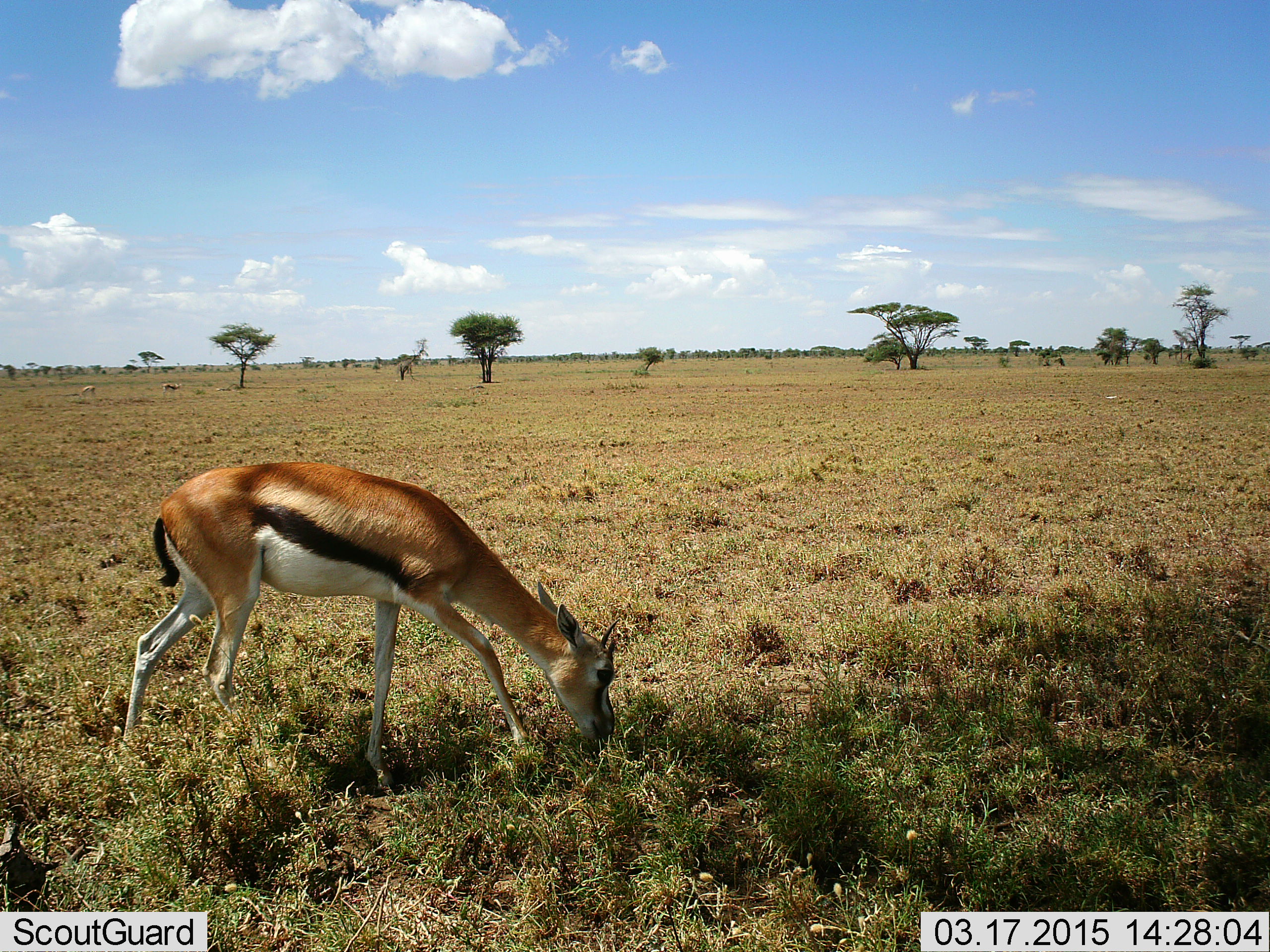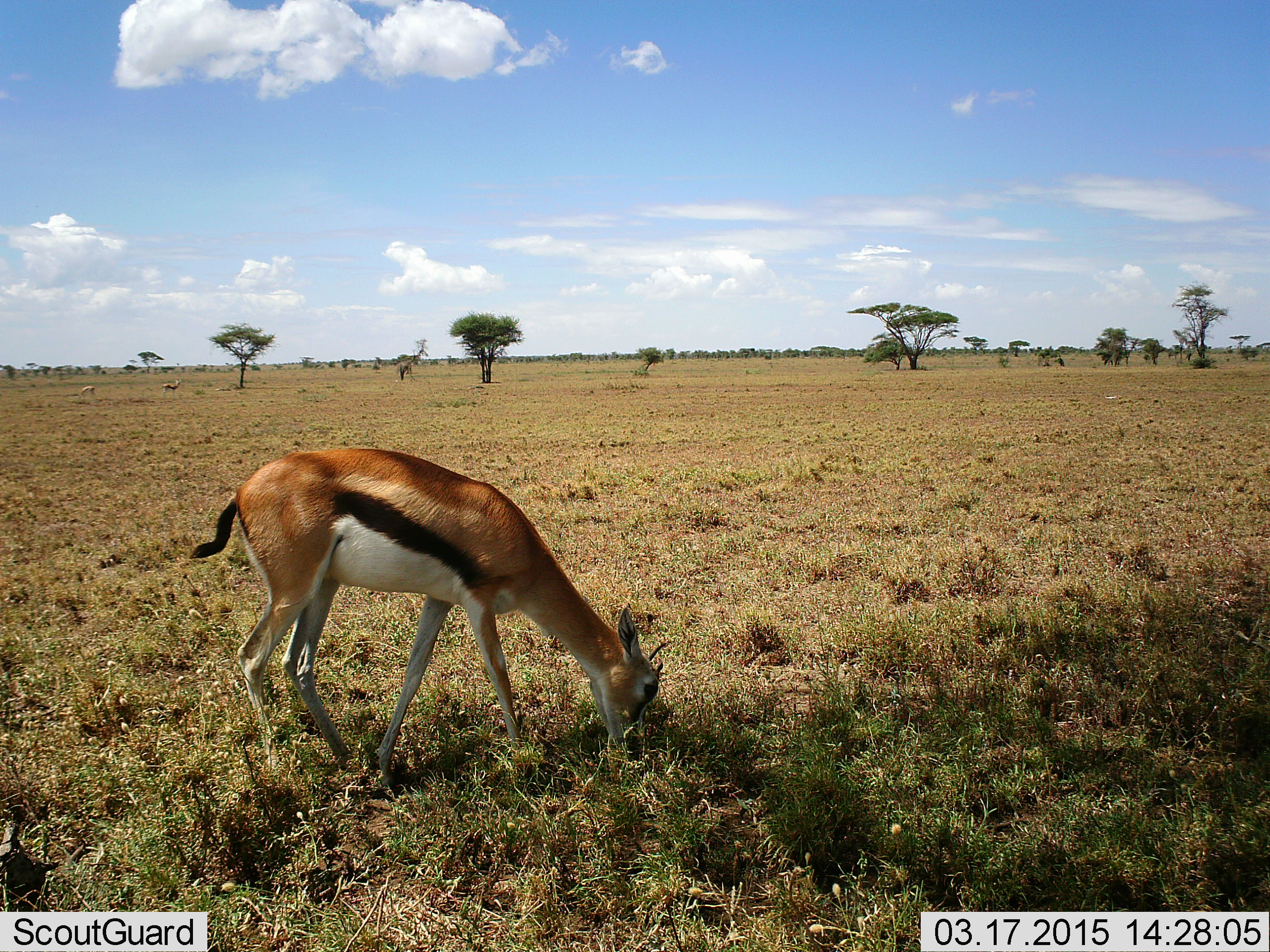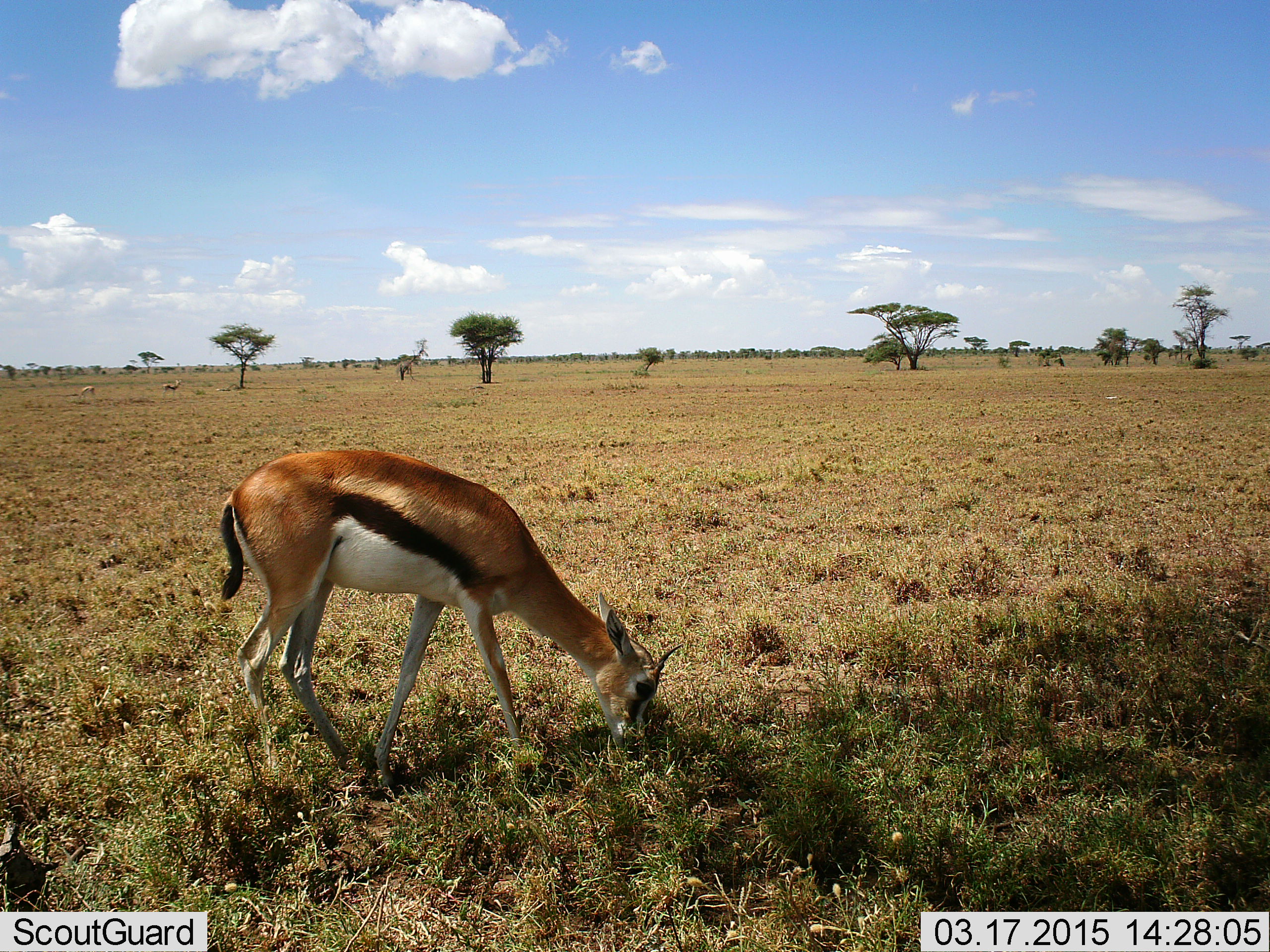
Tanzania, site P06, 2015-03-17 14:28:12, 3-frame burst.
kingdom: Animalia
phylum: Chordata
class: Mammalia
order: Artiodactyla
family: Bovidae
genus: Eudorcas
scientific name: Eudorcas thomsonii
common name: thomson's gazelle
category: gazellethomsons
Gazellethomsons (thomson's gazelle) (Eudorcas thomsonii), count 1. Behavior (volunteer vote fractions): standing 18%, resting 0%, moving 0%, interacting 0%. Young present (vote fraction): 0%. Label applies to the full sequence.